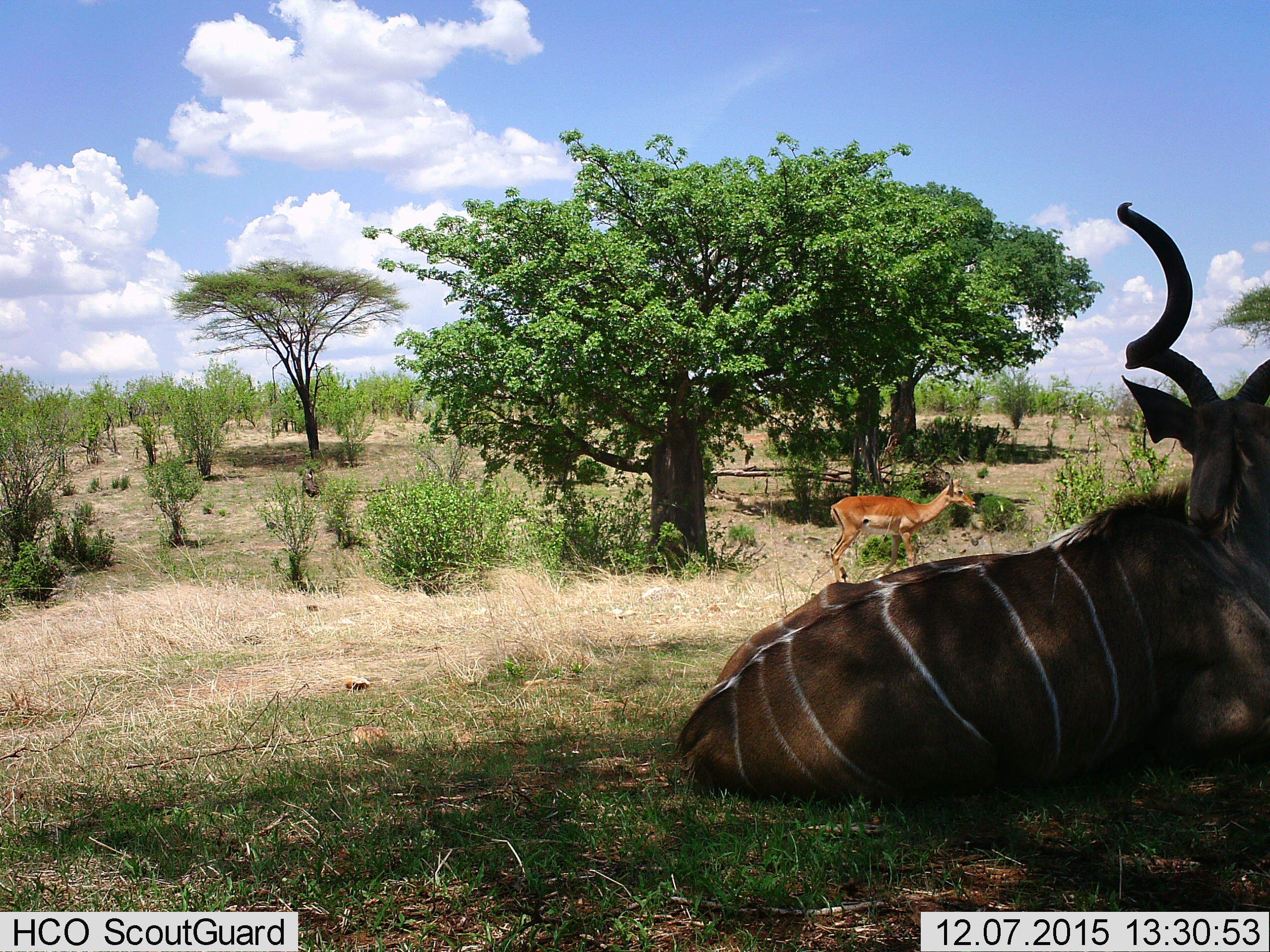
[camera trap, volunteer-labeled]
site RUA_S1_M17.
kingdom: Animalia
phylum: Chordata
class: Mammalia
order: Artiodactyla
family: Bovidae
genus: Aepyceros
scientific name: Aepyceros melampus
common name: impala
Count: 1.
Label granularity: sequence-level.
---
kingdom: Animalia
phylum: Chordata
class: Mammalia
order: Artiodactyla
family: Bovidae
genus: Tragelaphus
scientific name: Tragelaphus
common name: kudu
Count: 1.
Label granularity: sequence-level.